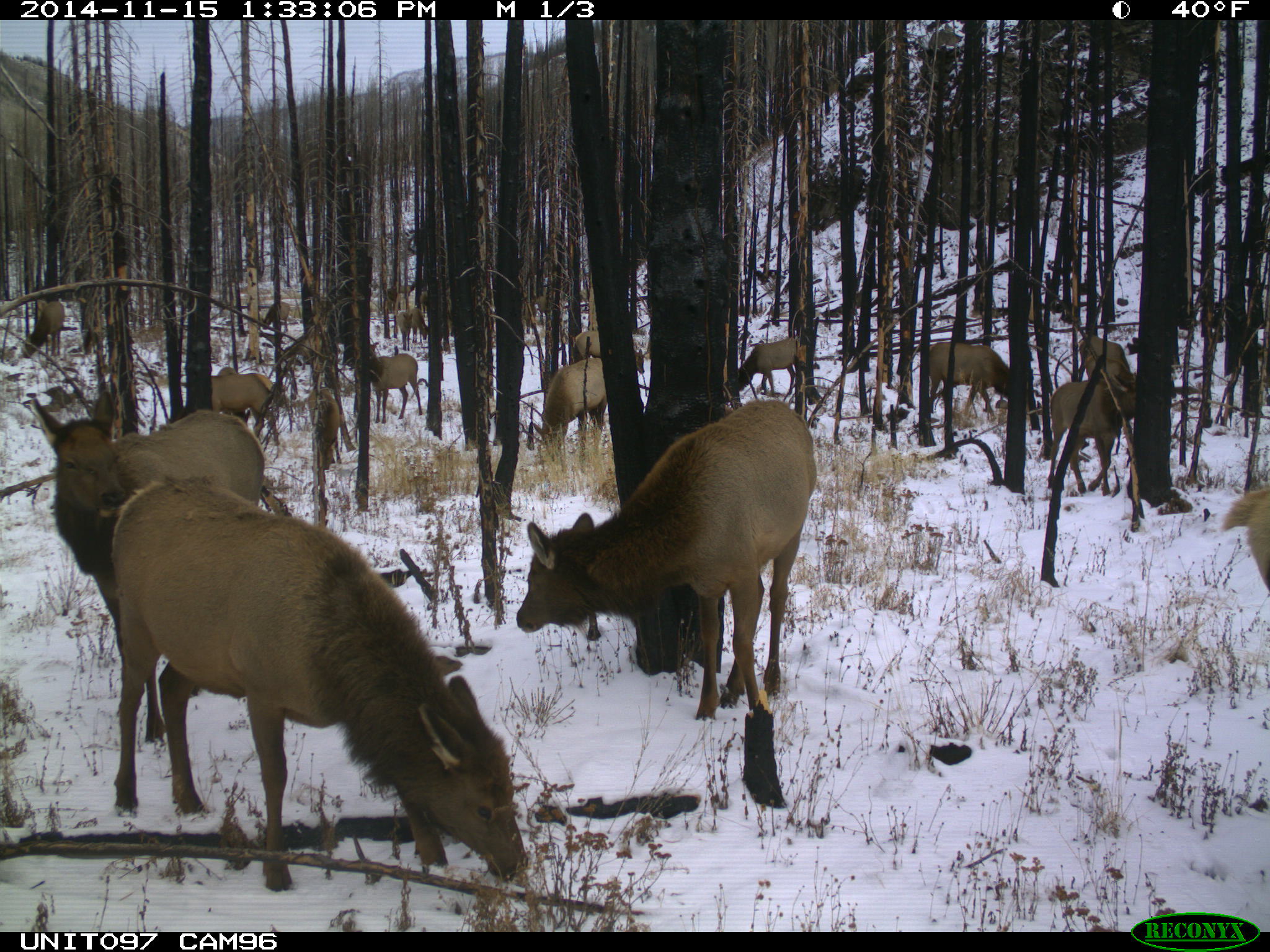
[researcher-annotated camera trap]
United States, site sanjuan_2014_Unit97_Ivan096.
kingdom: Animalia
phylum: Chordata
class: Mammalia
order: Artiodactyla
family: Cervidae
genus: Cervus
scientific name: Cervus elaphus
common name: red deer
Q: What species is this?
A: Cervus elaphus (red deer).